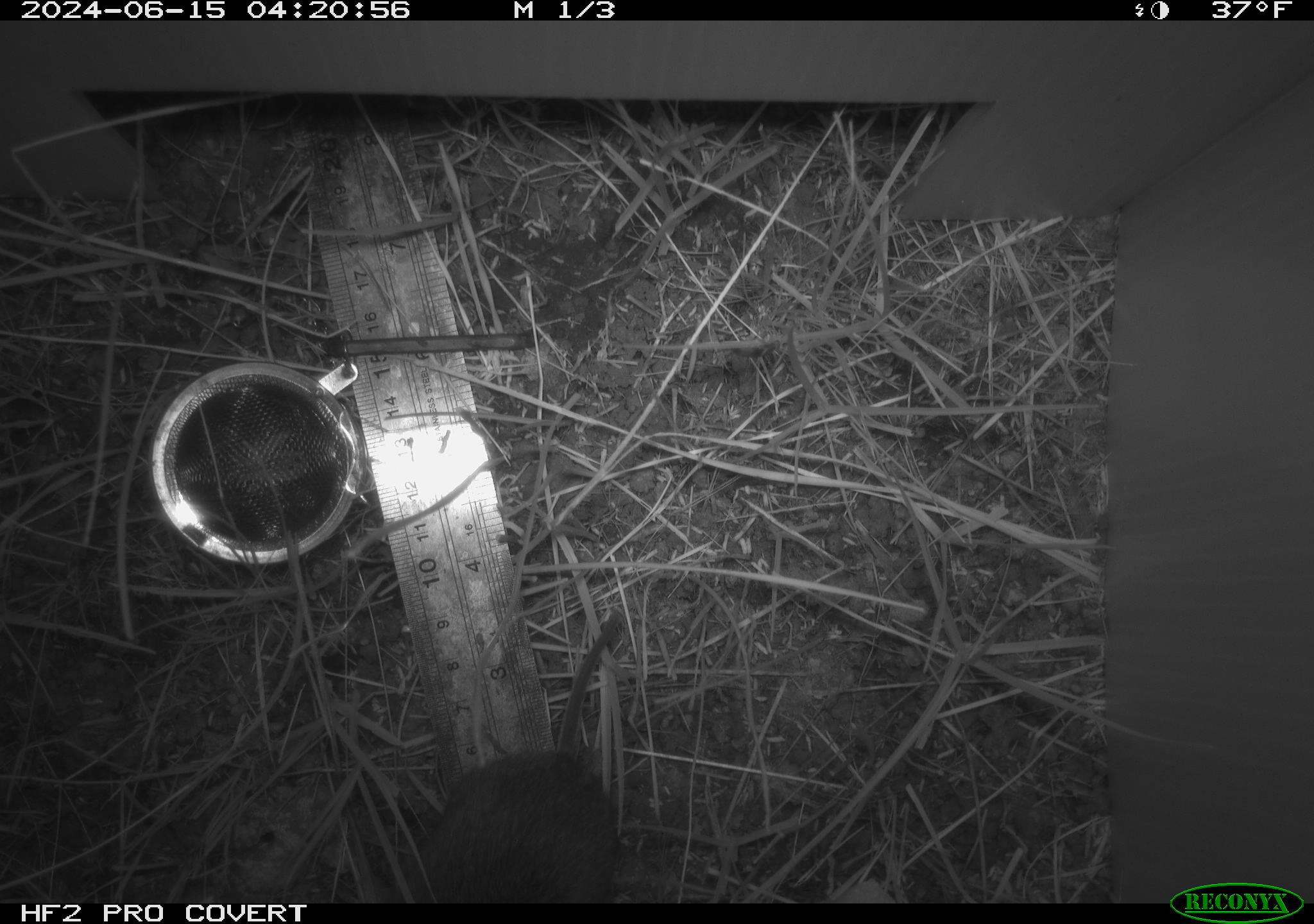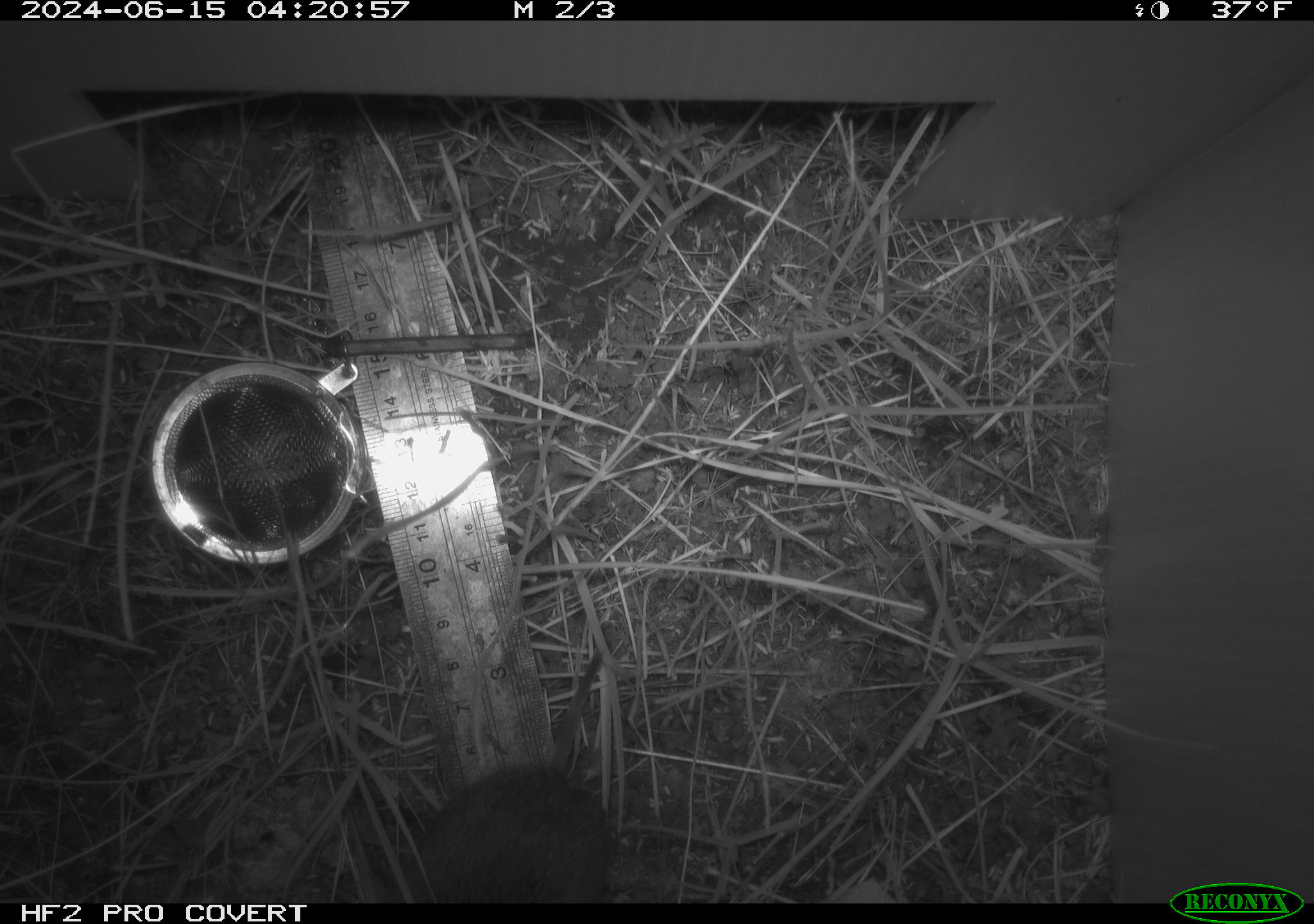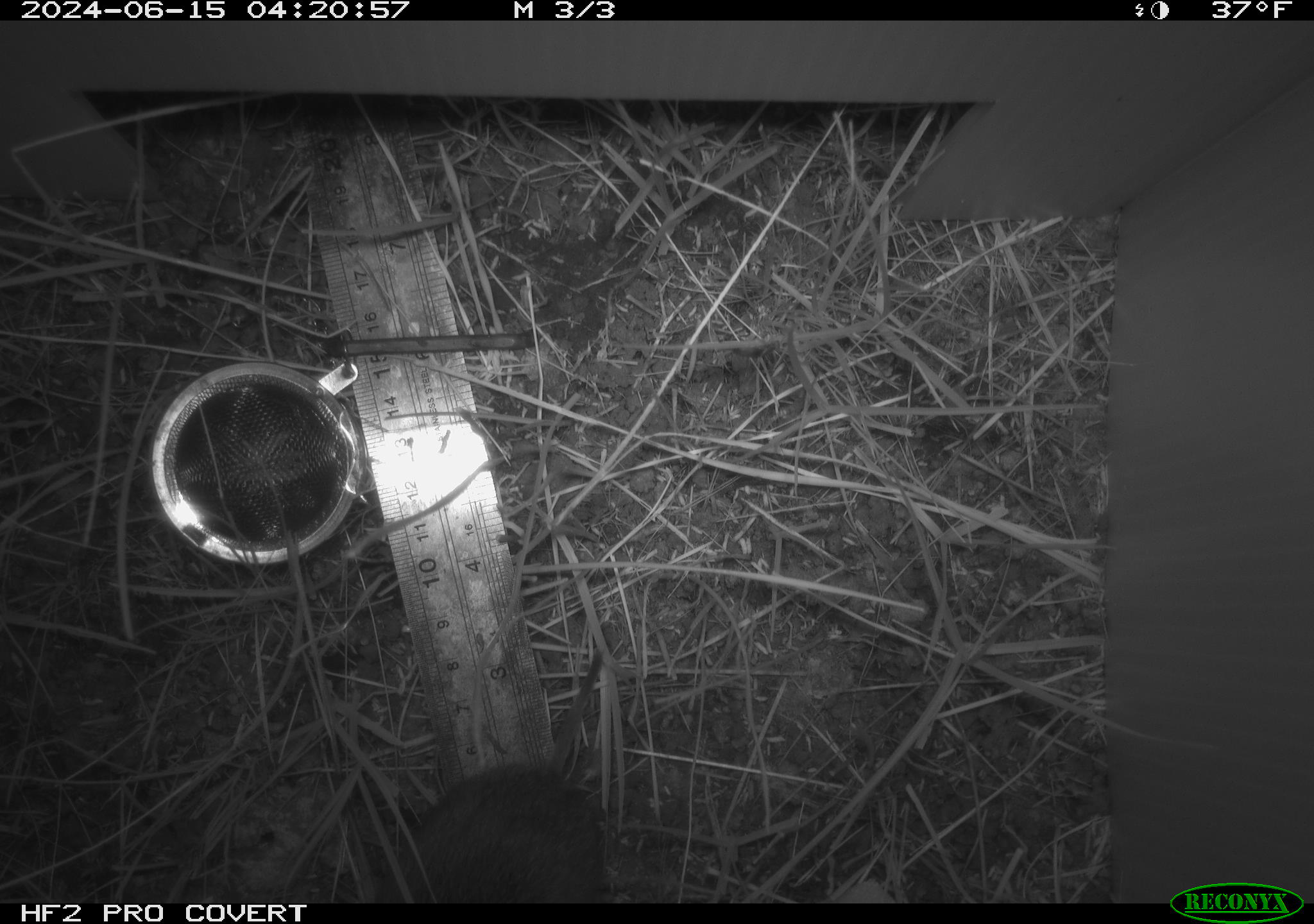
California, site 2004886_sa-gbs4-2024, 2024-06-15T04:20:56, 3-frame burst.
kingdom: Animalia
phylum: Chordata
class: Mammalia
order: Rodentia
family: Cricetidae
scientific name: Arvicolinae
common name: voles, lemmings, and muskrats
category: arvicolinae subfamily